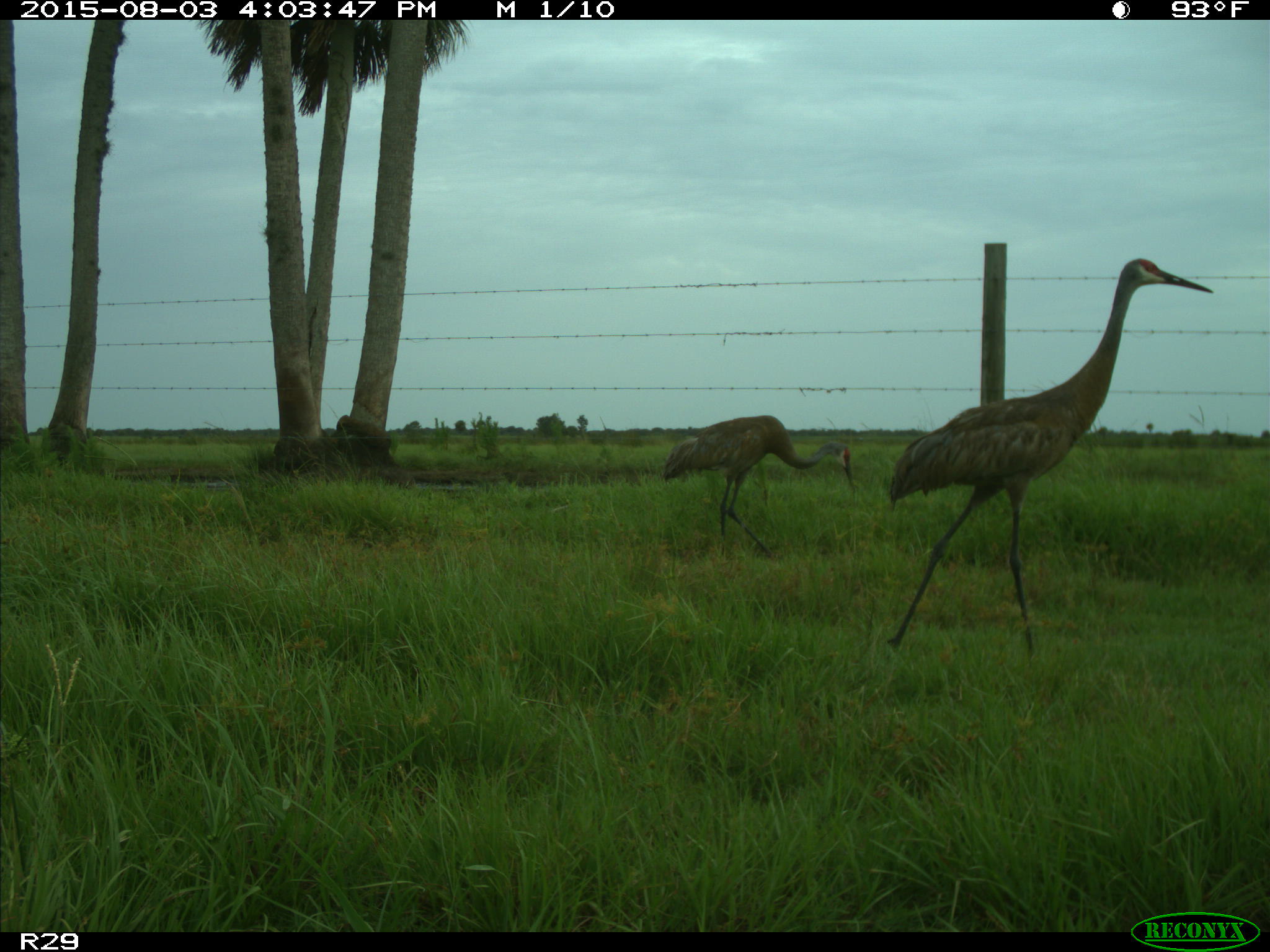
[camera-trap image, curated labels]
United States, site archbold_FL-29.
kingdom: Animalia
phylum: Chordata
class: Aves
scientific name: Aves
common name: birds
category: unidentified bird